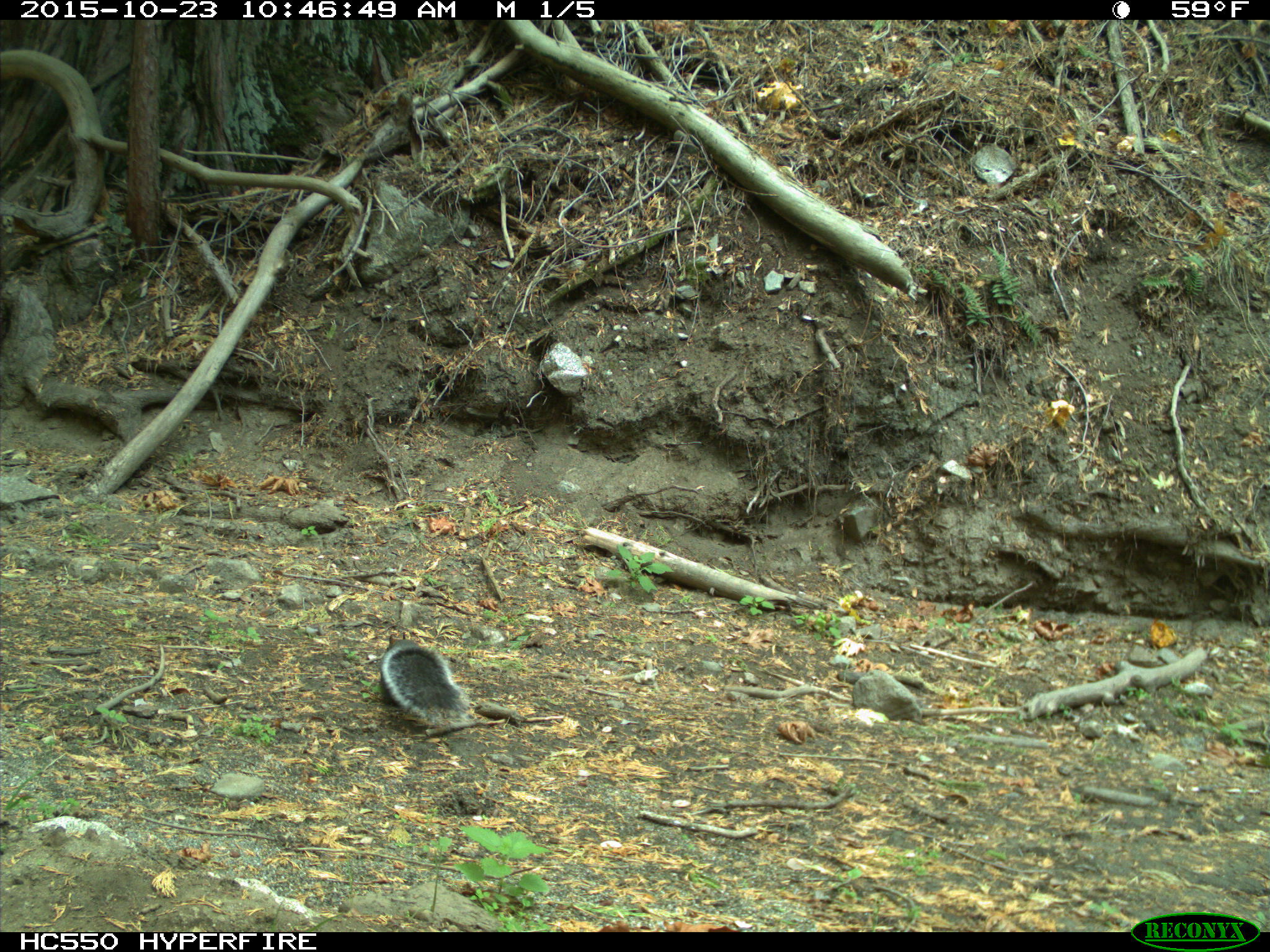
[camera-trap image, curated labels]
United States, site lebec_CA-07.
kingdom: Animalia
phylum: Chordata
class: Mammalia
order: Rodentia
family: Sciuridae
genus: Sciurus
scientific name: Sciurus carolinensis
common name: eastern gray squirrel